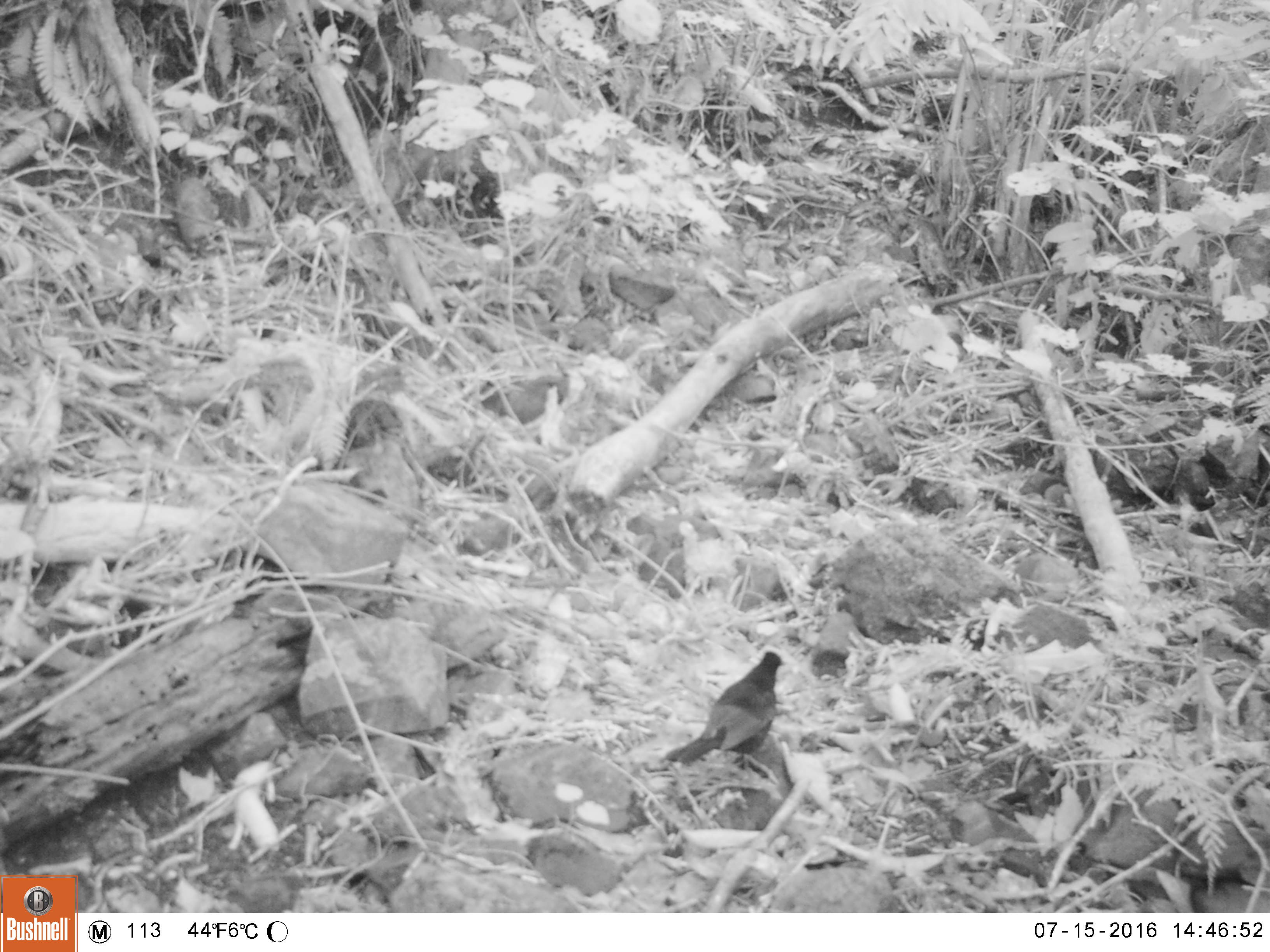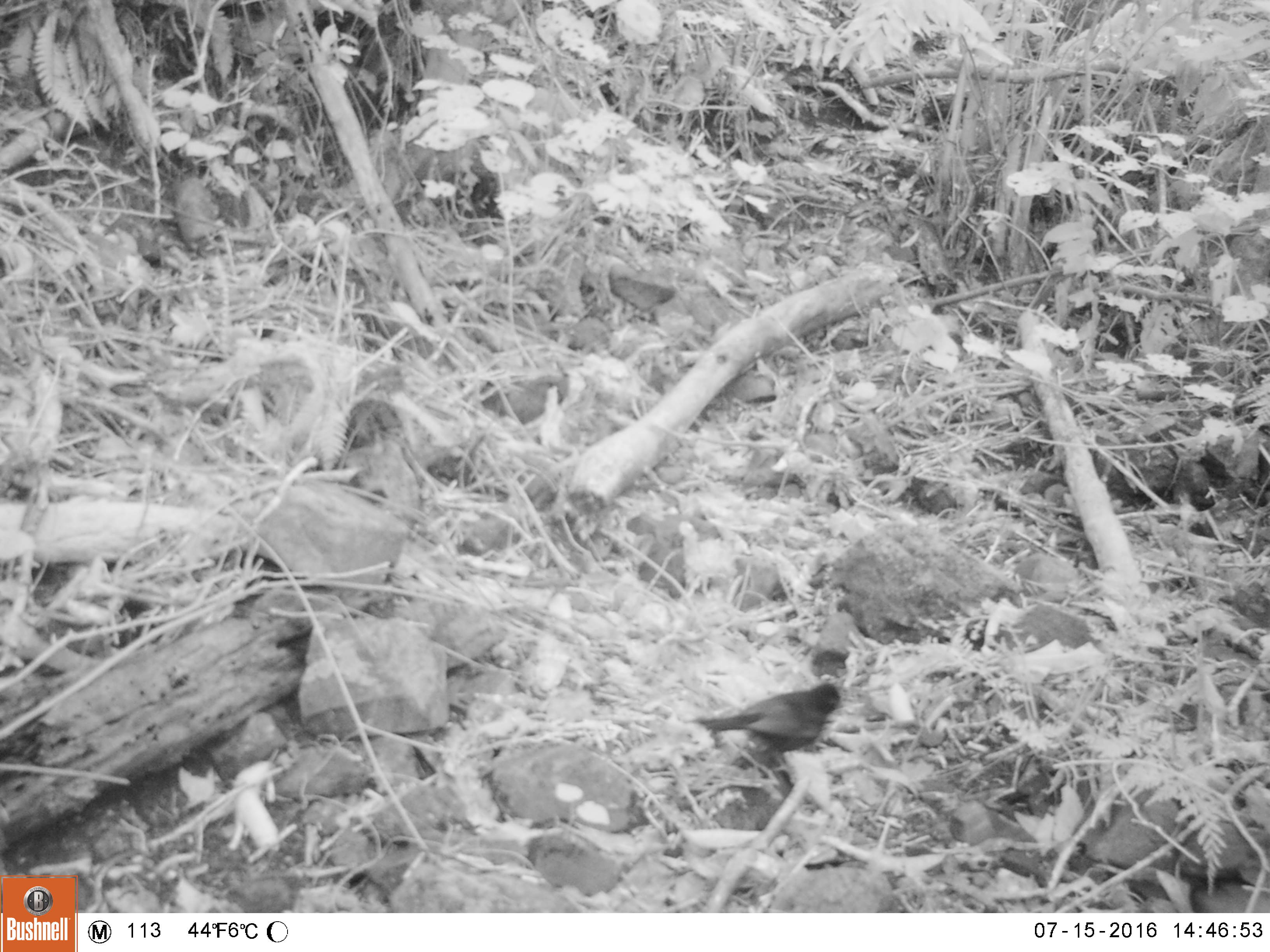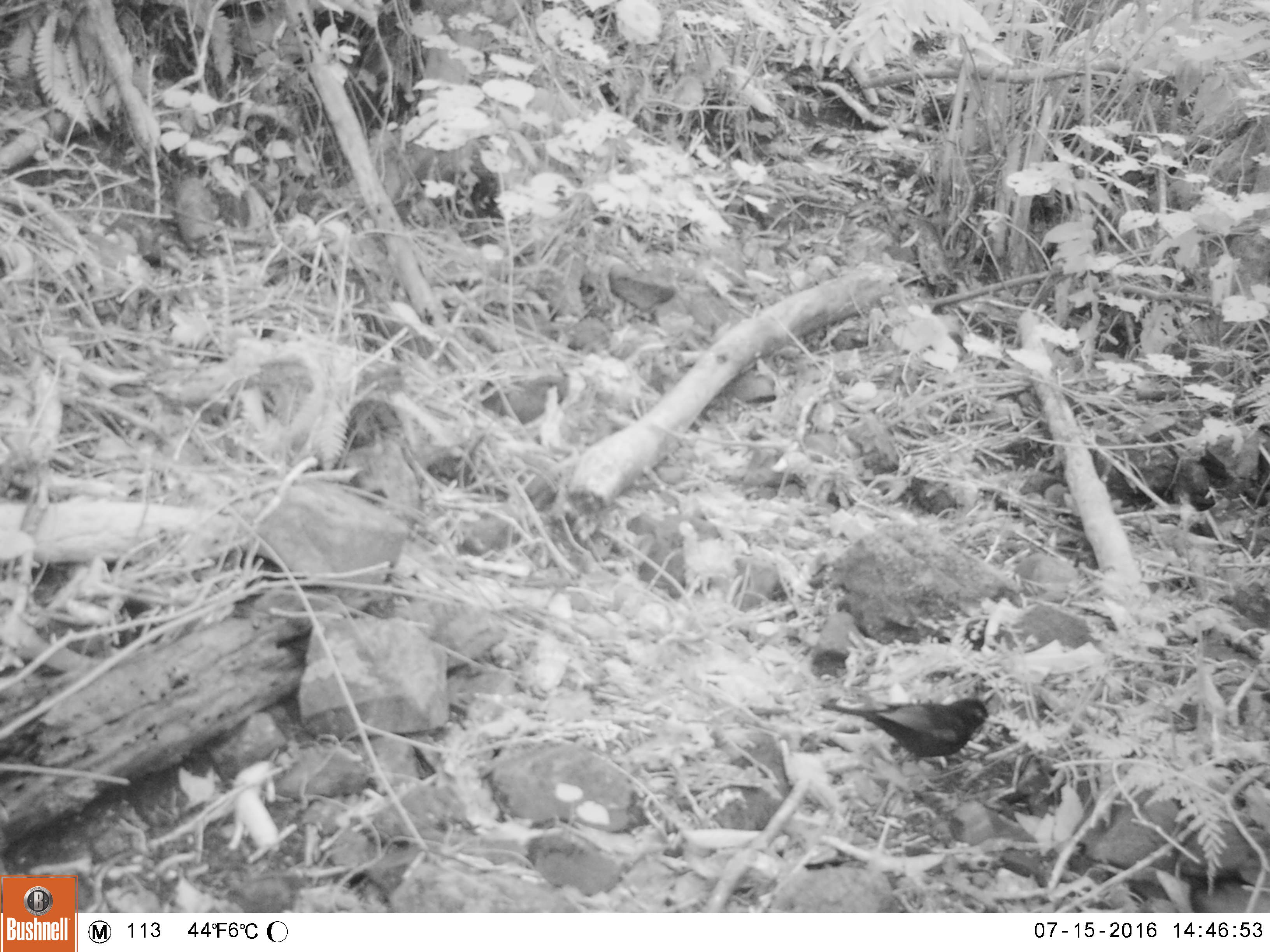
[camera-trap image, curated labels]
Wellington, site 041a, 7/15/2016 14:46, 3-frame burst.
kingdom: Animalia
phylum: Chordata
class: Aves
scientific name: Aves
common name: bird